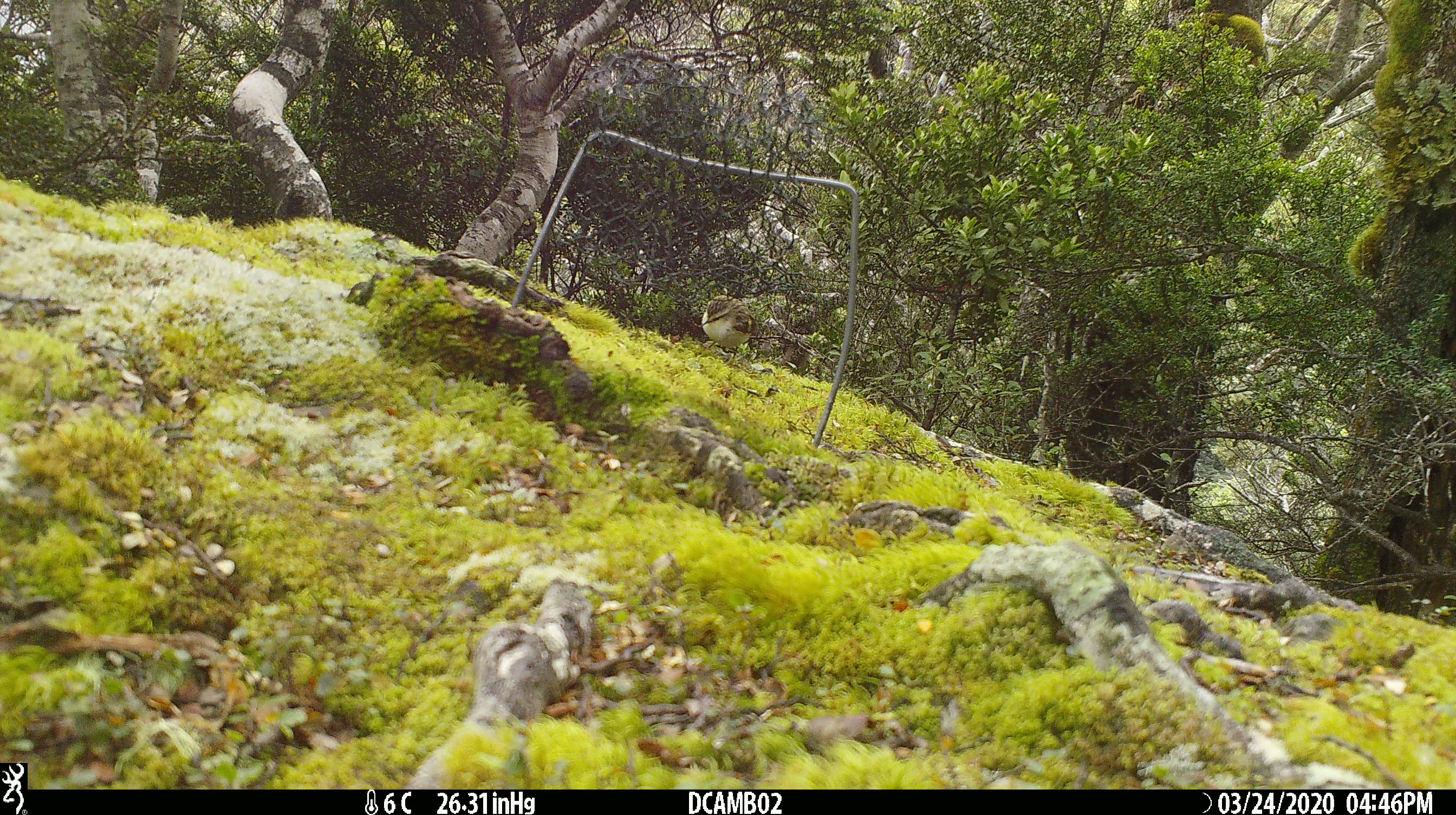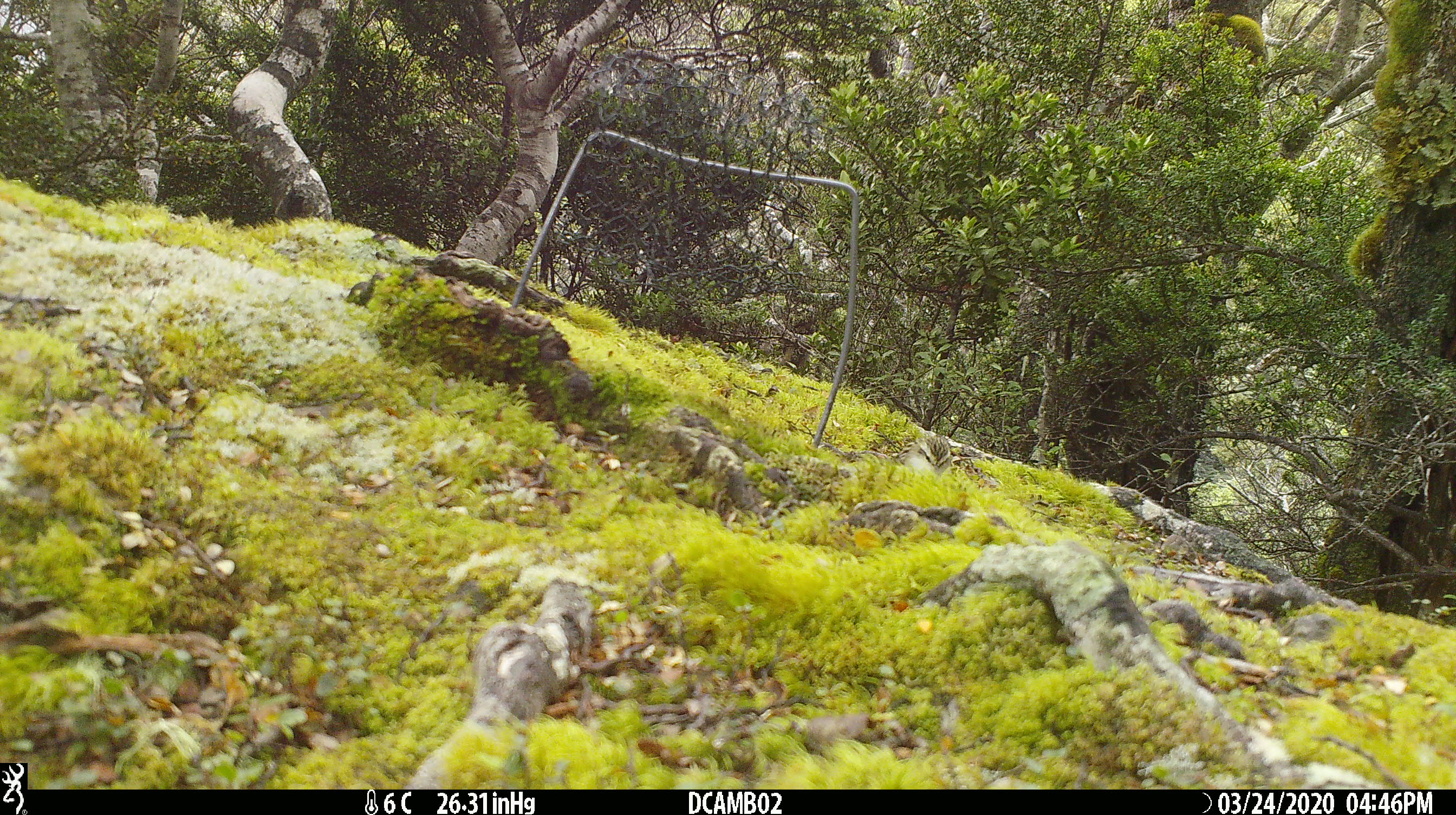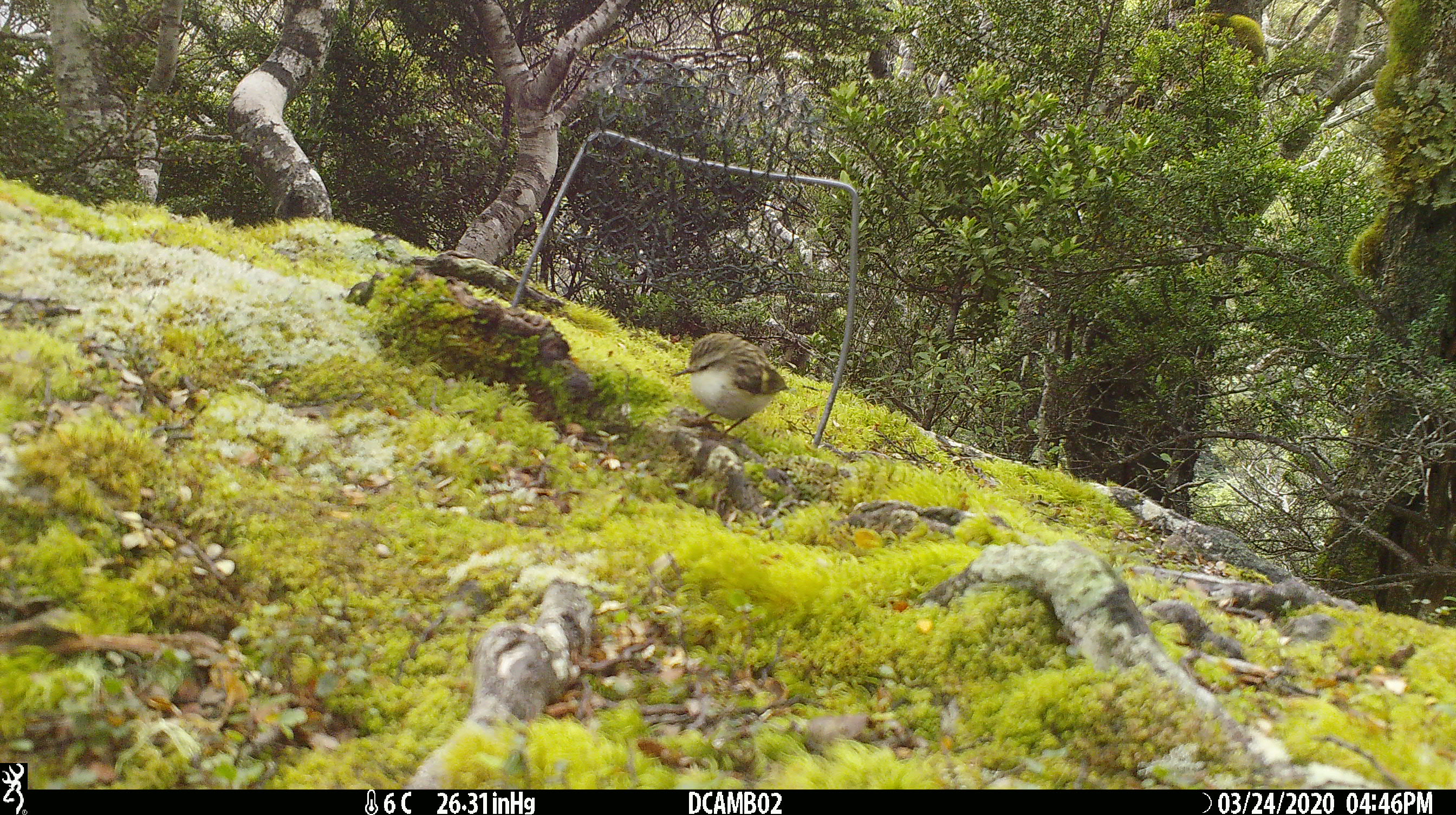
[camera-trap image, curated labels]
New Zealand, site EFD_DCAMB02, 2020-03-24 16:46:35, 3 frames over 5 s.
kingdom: Animalia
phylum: Chordata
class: Aves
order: Passeriformes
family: Acanthisittidae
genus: Acanthisitta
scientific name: Acanthisitta chloris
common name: rifleman